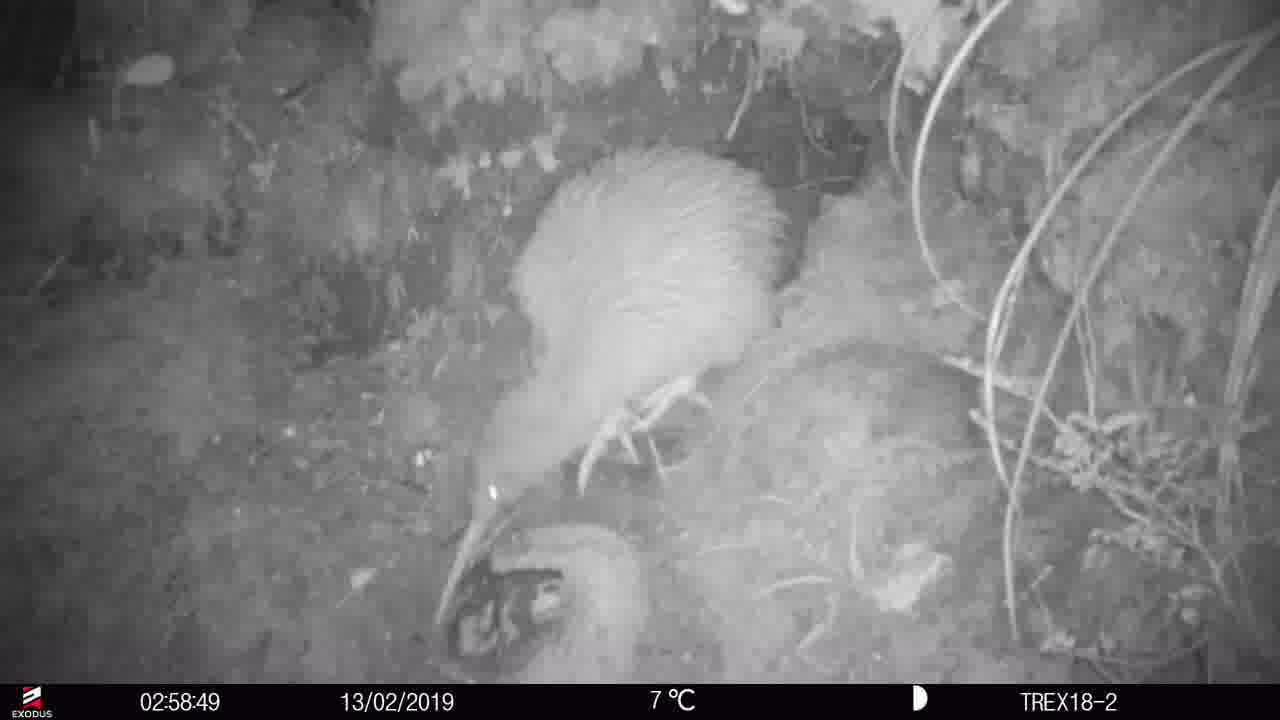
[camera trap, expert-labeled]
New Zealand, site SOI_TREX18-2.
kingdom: Animalia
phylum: Chordata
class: Aves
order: Apterygiformes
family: Apterygidae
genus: Apteryx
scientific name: Apteryx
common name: kiwi